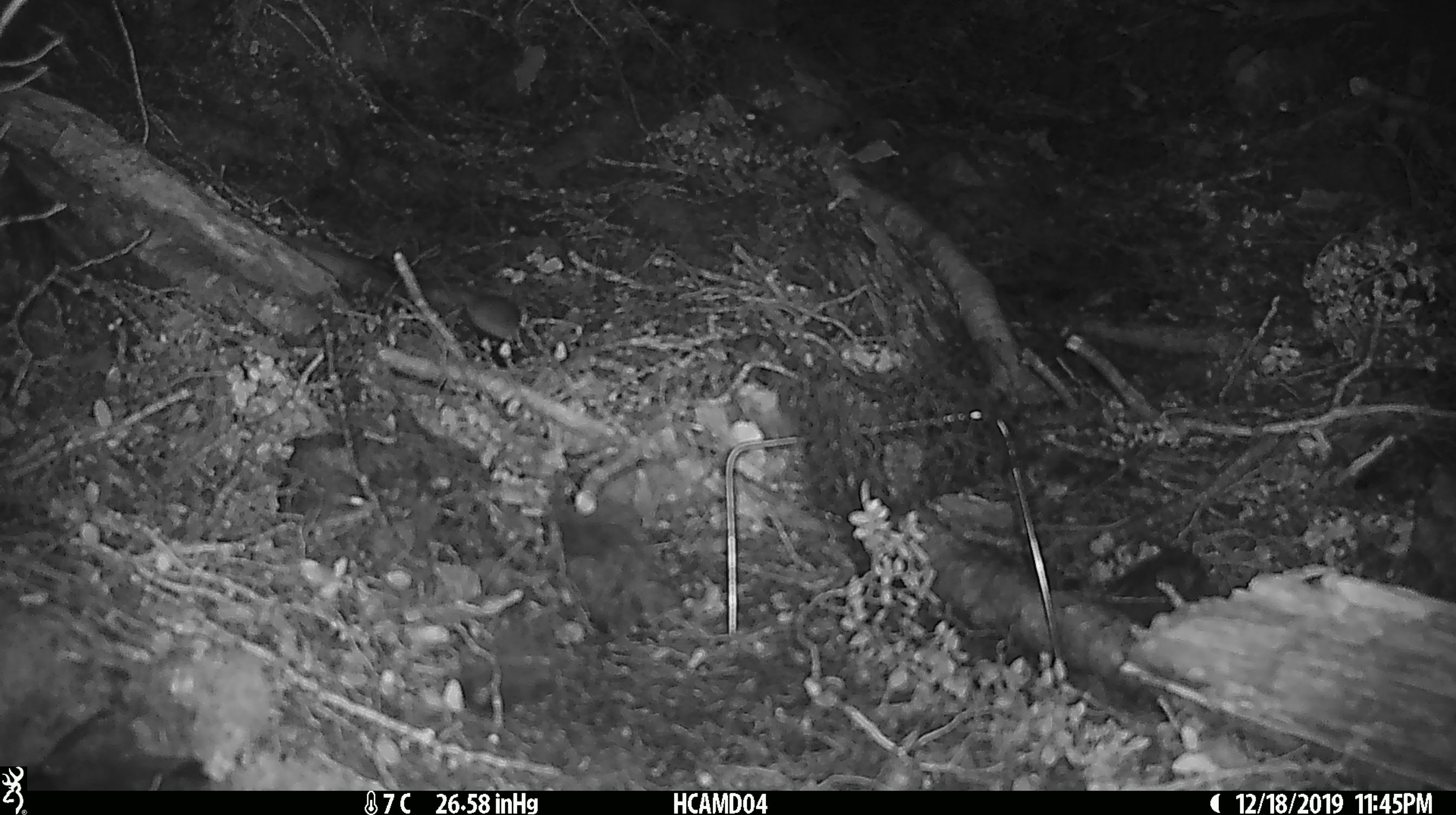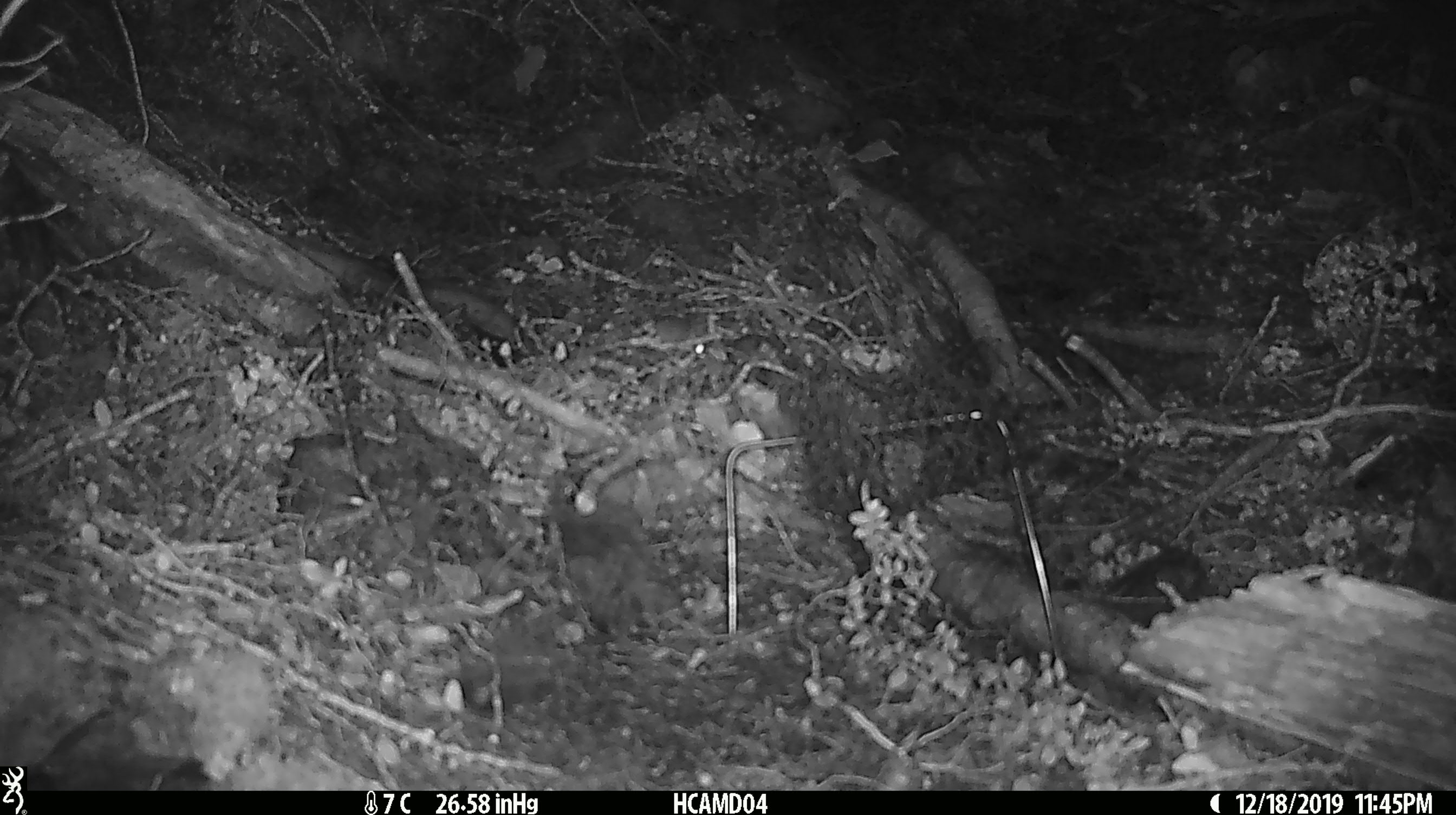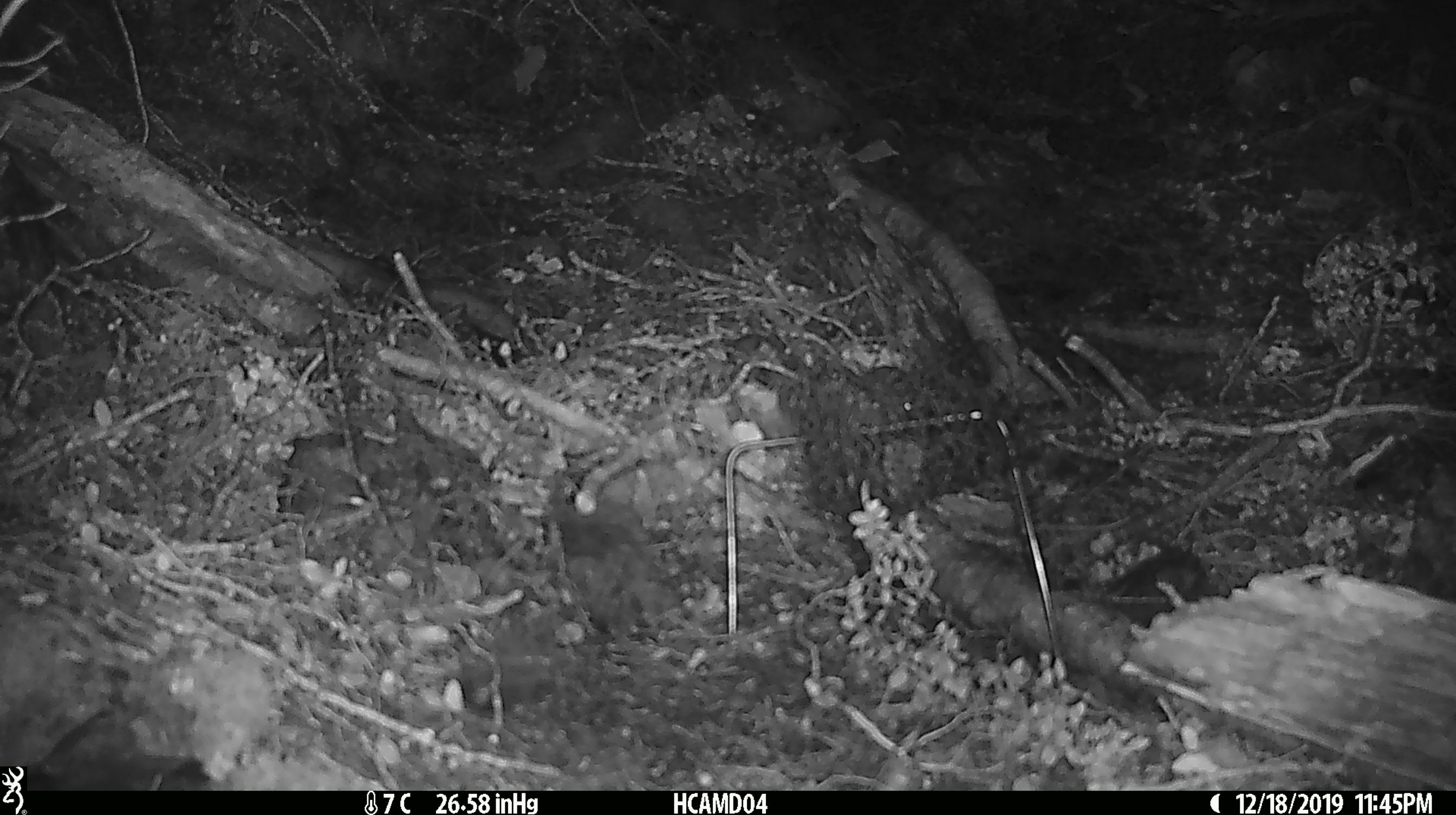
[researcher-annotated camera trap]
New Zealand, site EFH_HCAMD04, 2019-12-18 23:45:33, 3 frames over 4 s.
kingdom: Animalia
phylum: Chordata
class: Mammalia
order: Rodentia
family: Muridae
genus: Mus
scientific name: Mus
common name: mouse